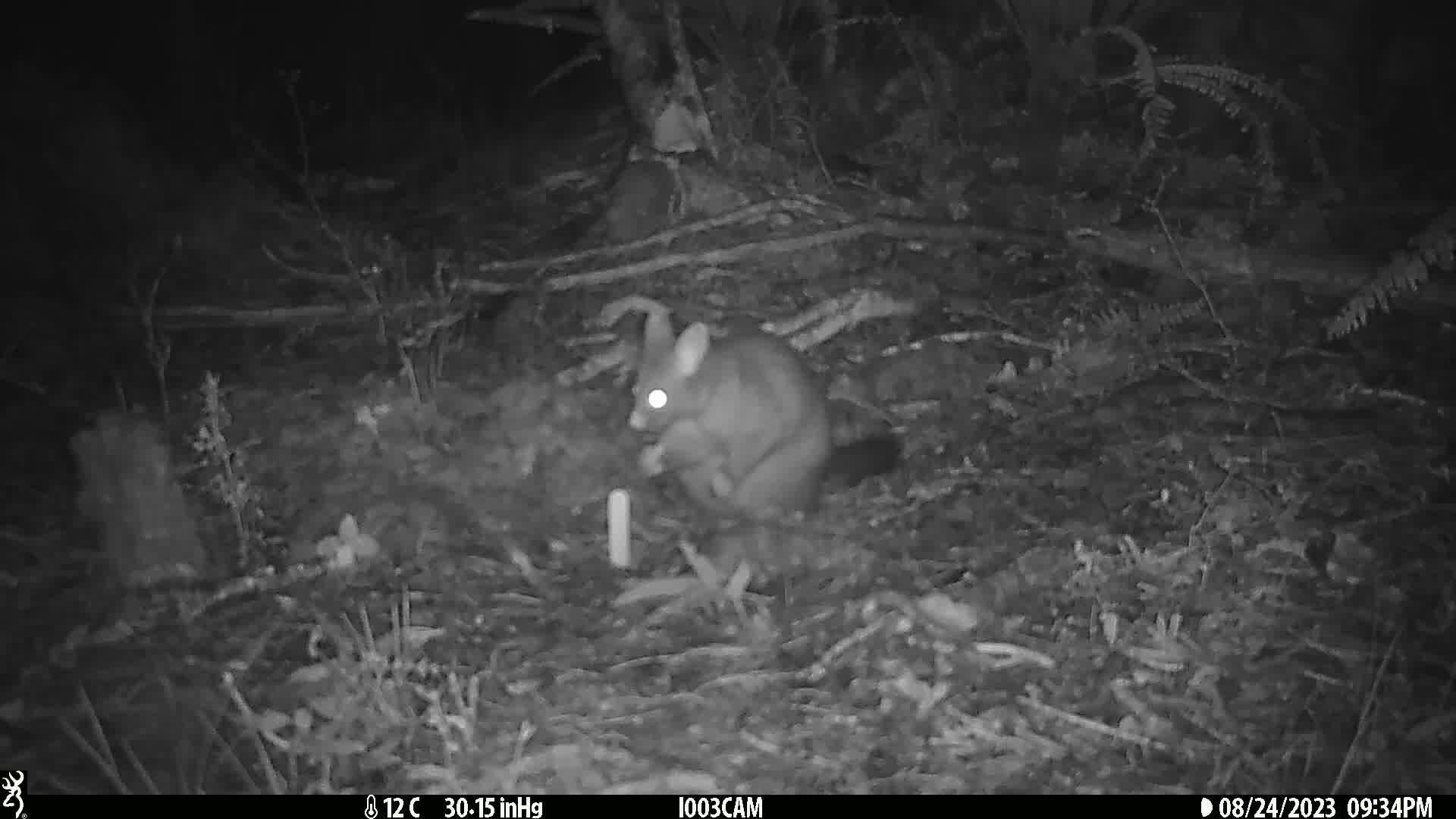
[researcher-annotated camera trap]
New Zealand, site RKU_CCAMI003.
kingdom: Animalia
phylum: Chordata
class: Mammalia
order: Diprotodontia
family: Phalangeridae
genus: Trichosurus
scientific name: Trichosurus vulpecula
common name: common brushtail possum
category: possum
Possum (common brushtail possum) (Trichosurus vulpecula).